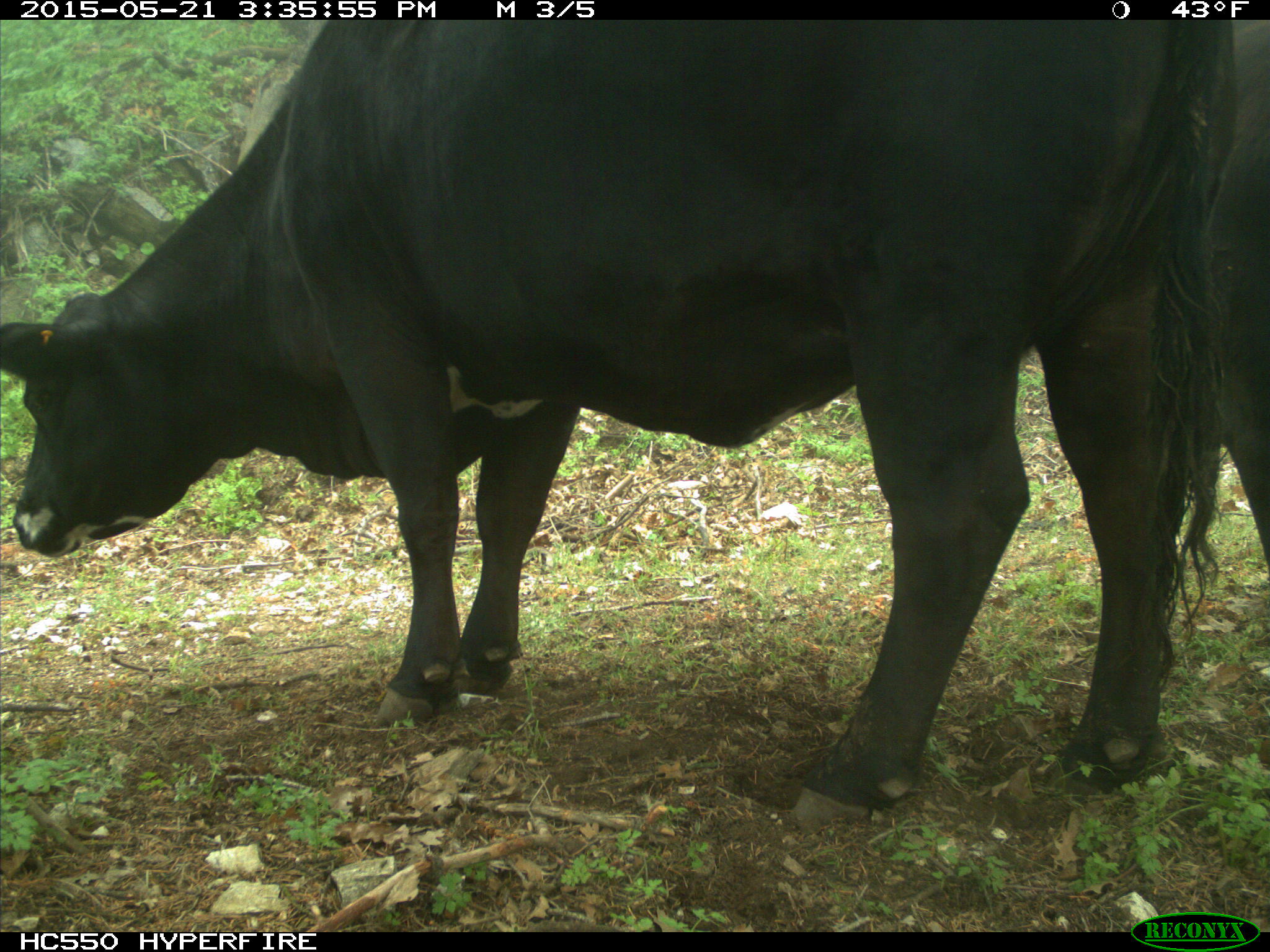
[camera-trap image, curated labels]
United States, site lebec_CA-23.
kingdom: Animalia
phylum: Chordata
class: Mammalia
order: Artiodactyla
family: Bovidae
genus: Bos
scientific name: Bos taurus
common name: domestic cow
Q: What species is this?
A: Bos taurus (domestic cow).